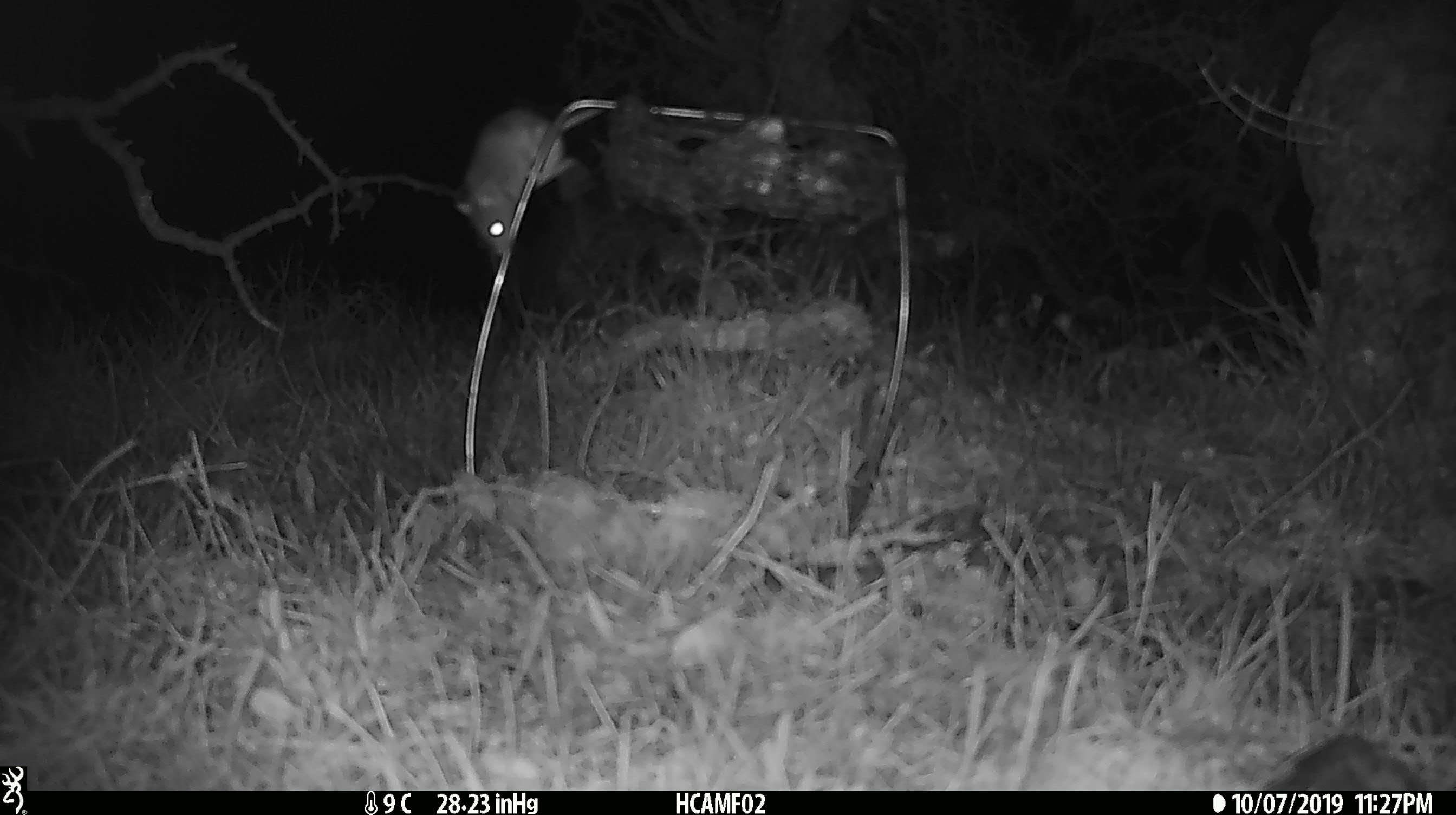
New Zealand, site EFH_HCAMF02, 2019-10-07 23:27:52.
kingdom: Animalia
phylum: Chordata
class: Mammalia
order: Rodentia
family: Muridae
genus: Mus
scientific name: Mus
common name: mouse